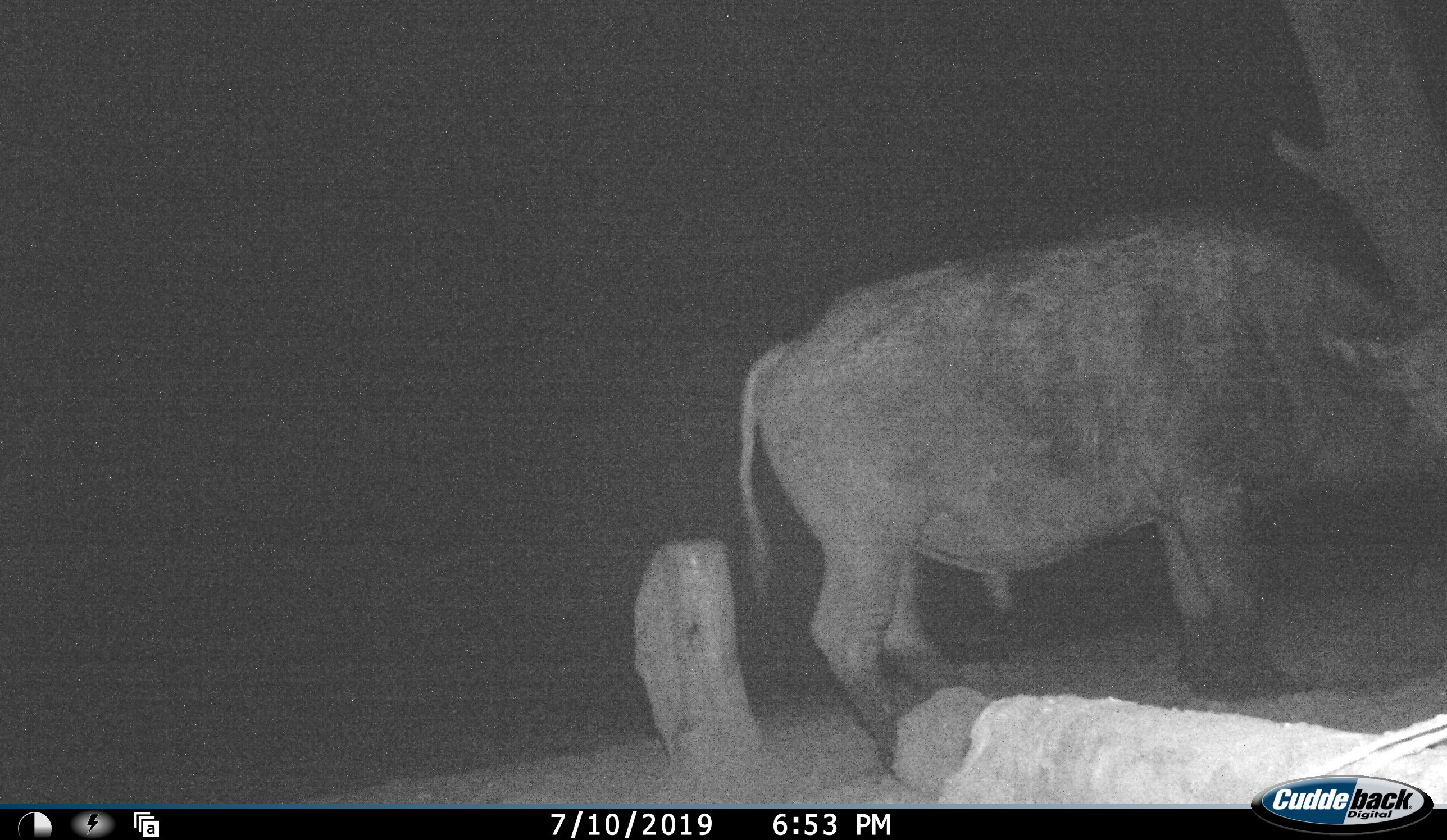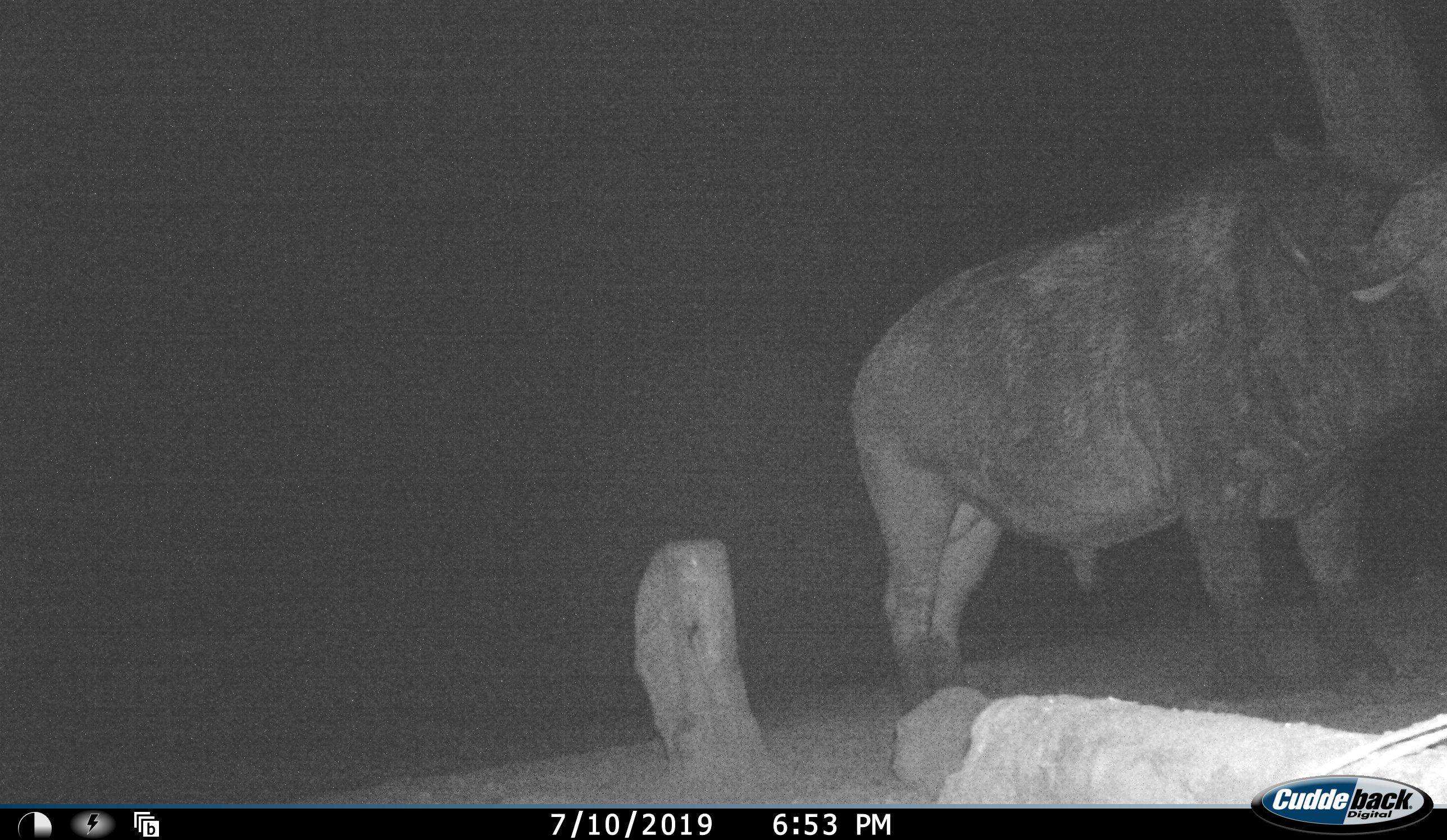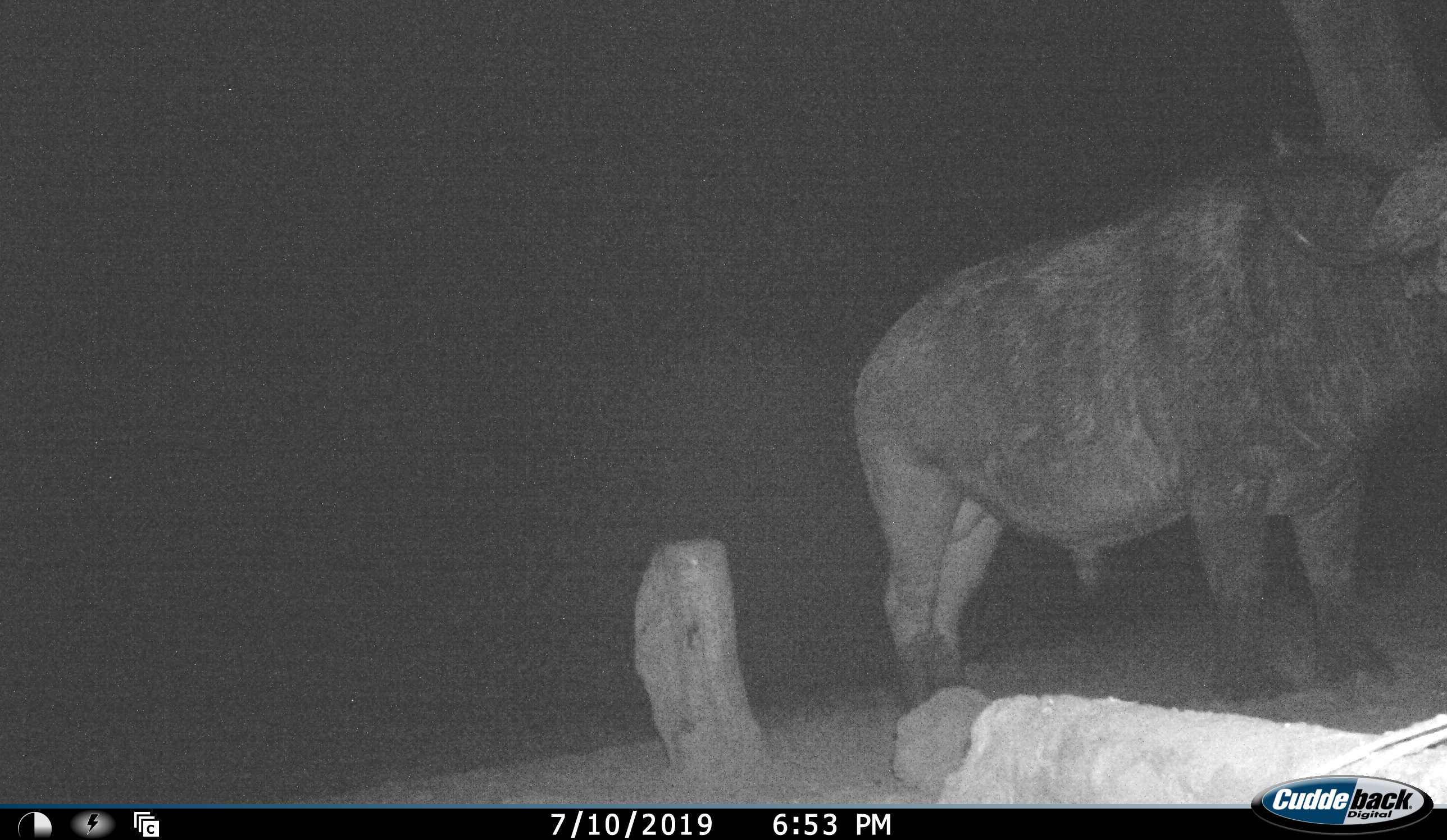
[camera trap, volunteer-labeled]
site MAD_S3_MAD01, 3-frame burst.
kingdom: Animalia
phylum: Chordata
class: Mammalia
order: Artiodactyla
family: Bovidae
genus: Syncerus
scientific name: Syncerus caffer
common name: african buffalo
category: buffalo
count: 1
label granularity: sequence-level